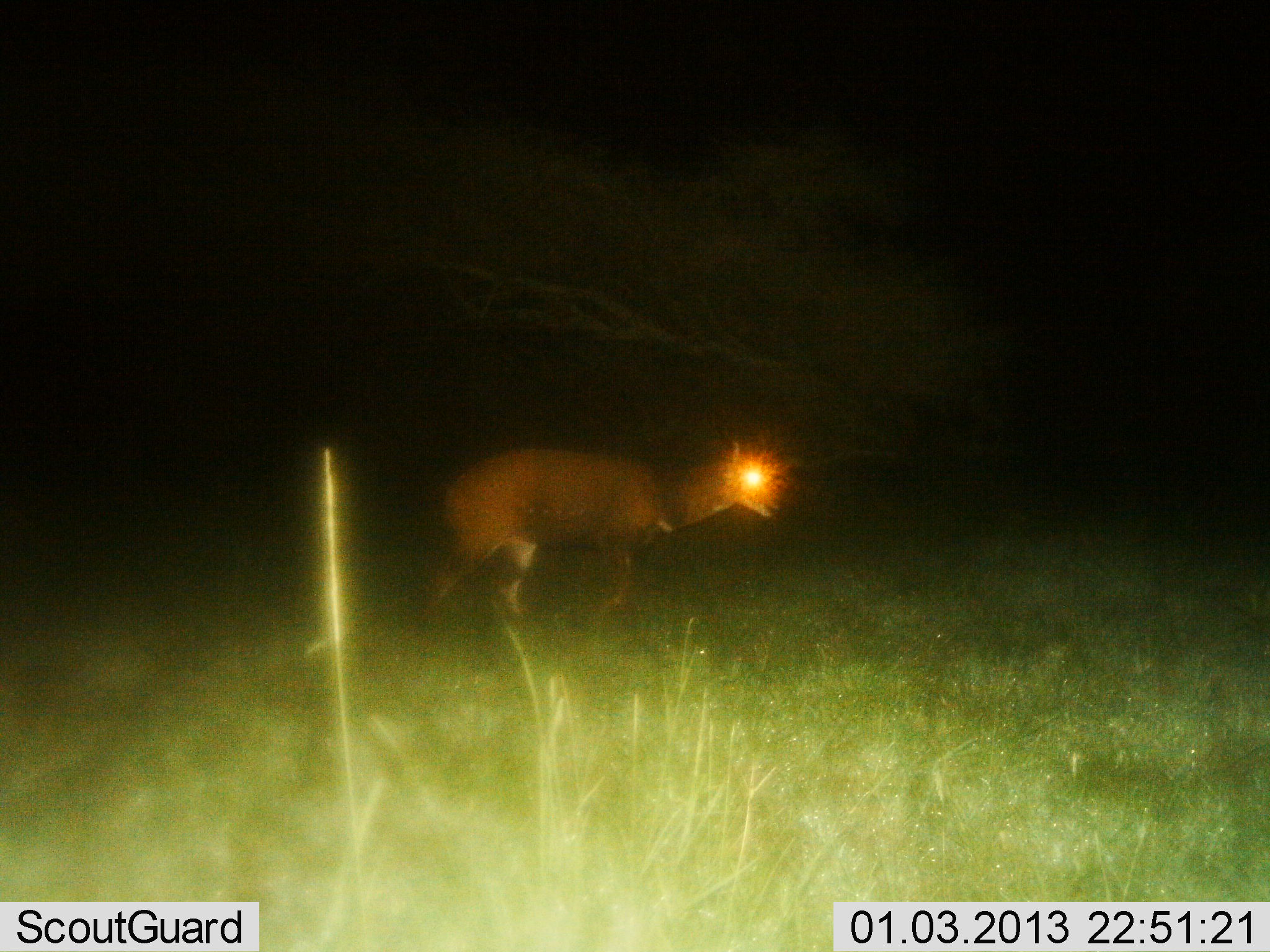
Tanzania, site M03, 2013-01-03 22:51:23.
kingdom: Animalia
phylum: Chordata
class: Mammalia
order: Artiodactyla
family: Bovidae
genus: Tragelaphus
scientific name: Tragelaphus scriptus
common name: bushbuck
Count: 1.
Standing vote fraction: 33%.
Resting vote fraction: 0%.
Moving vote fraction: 75%.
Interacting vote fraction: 0%.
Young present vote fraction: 0%.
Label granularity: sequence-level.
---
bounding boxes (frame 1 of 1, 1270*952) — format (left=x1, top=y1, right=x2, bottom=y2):
animal: (left=414, top=431, right=799, bottom=641)